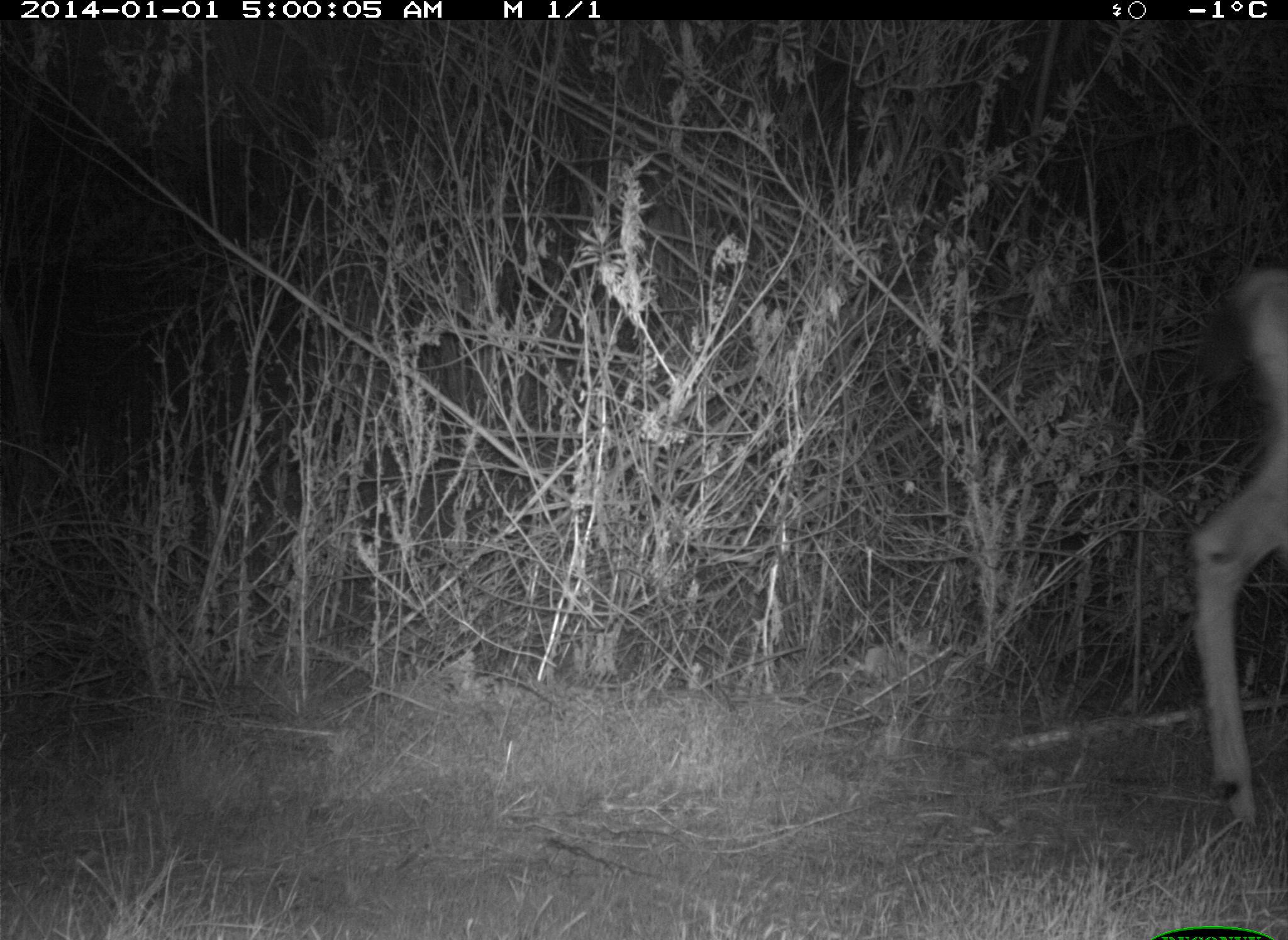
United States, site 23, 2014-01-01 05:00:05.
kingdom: Animalia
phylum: Chordata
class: Mammalia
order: Artiodactyla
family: Cervidae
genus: Odocoileus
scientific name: Odocoileus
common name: deer